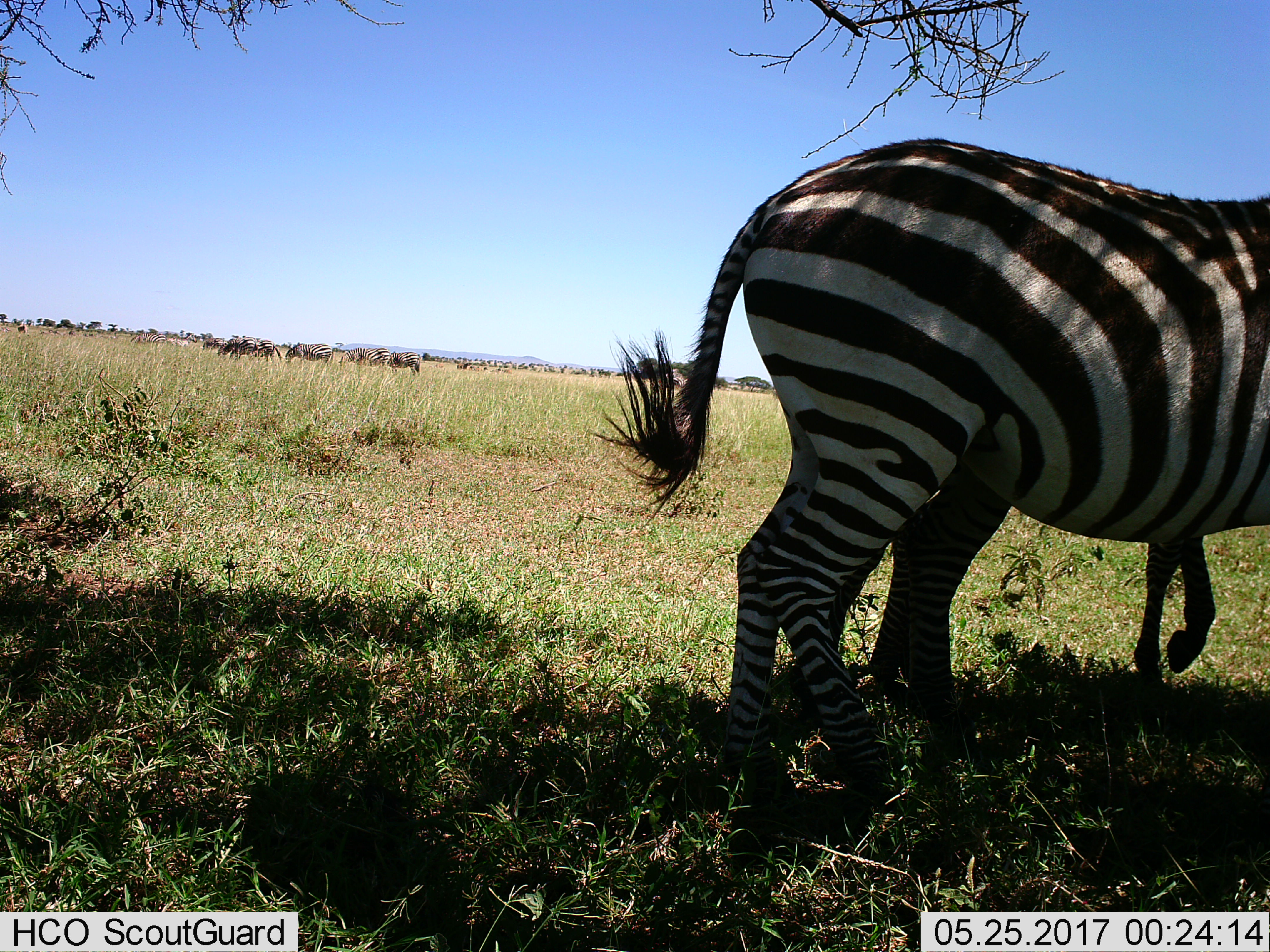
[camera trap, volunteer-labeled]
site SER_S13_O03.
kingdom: Animalia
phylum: Chordata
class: Mammalia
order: Perissodactyla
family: Equidae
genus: Equus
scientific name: Equus quagga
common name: plains zebra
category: zebraplains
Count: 10.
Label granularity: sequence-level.